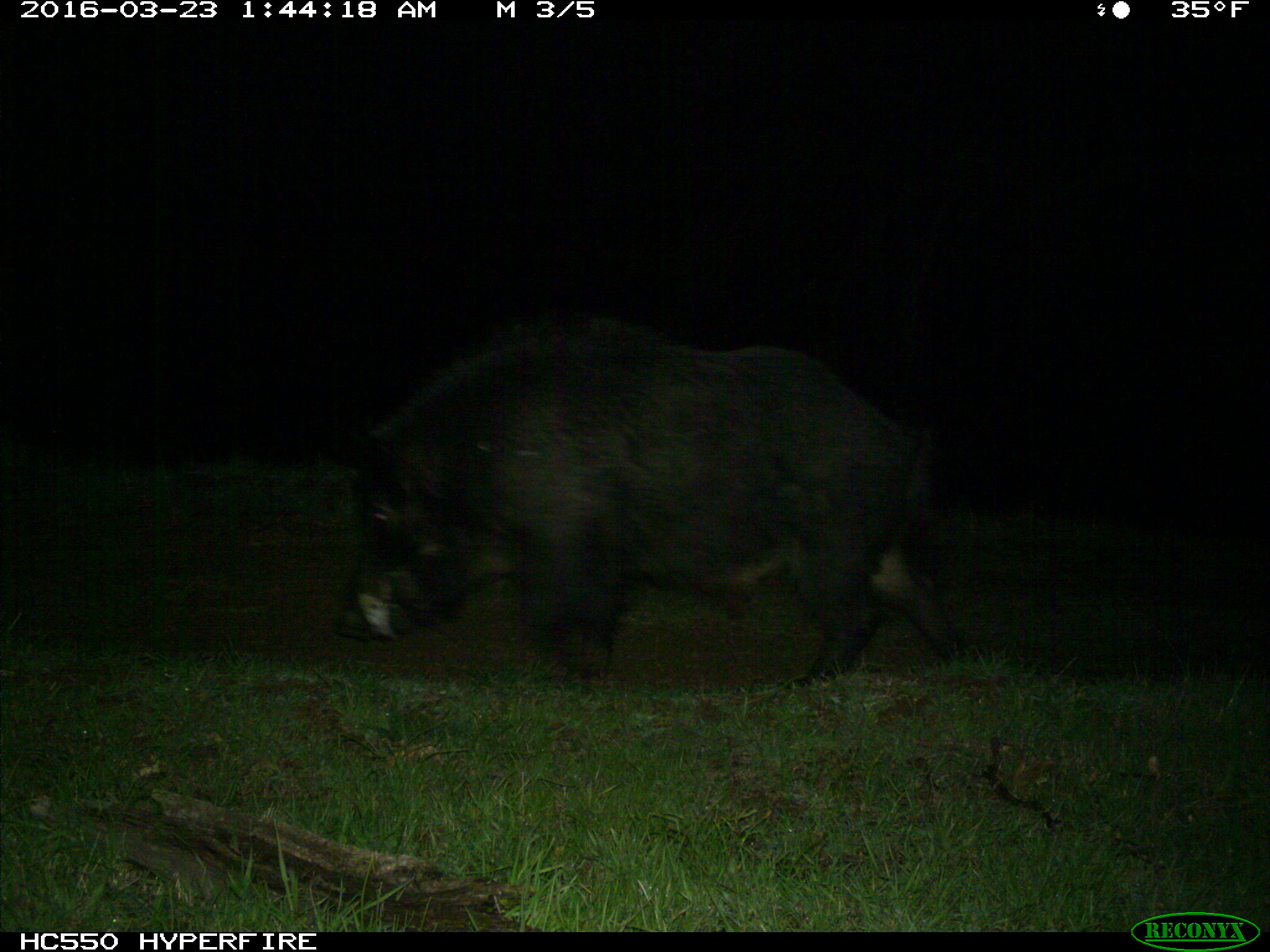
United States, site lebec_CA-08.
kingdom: Animalia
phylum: Chordata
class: Mammalia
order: Artiodactyla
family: Suidae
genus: Sus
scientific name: Sus scrofa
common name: wild boar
Sus scrofa (wild boar).